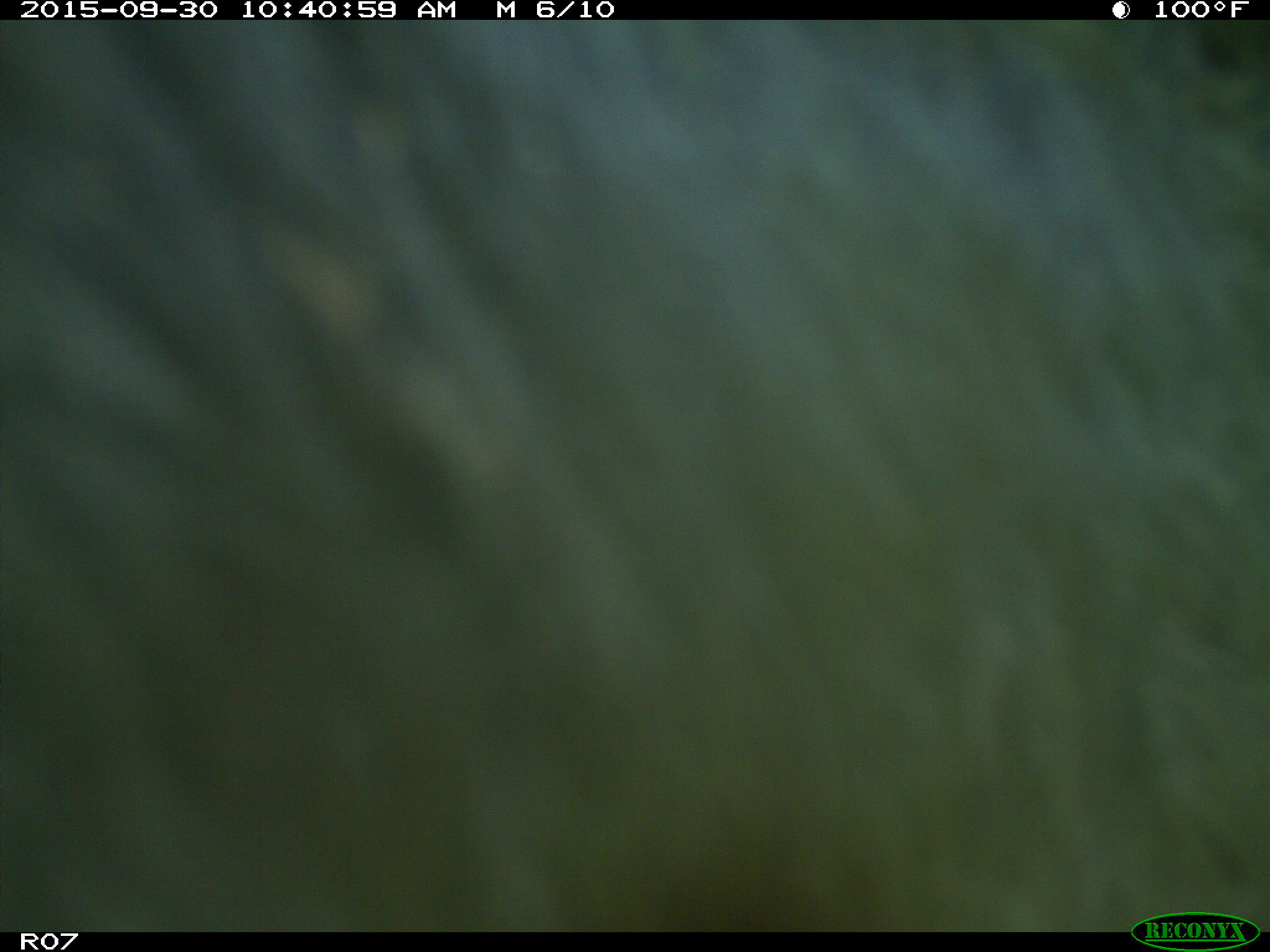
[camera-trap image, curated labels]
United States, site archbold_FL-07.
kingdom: Animalia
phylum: Chordata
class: Mammalia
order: Artiodactyla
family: Bovidae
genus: Bos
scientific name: Bos taurus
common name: domestic cow